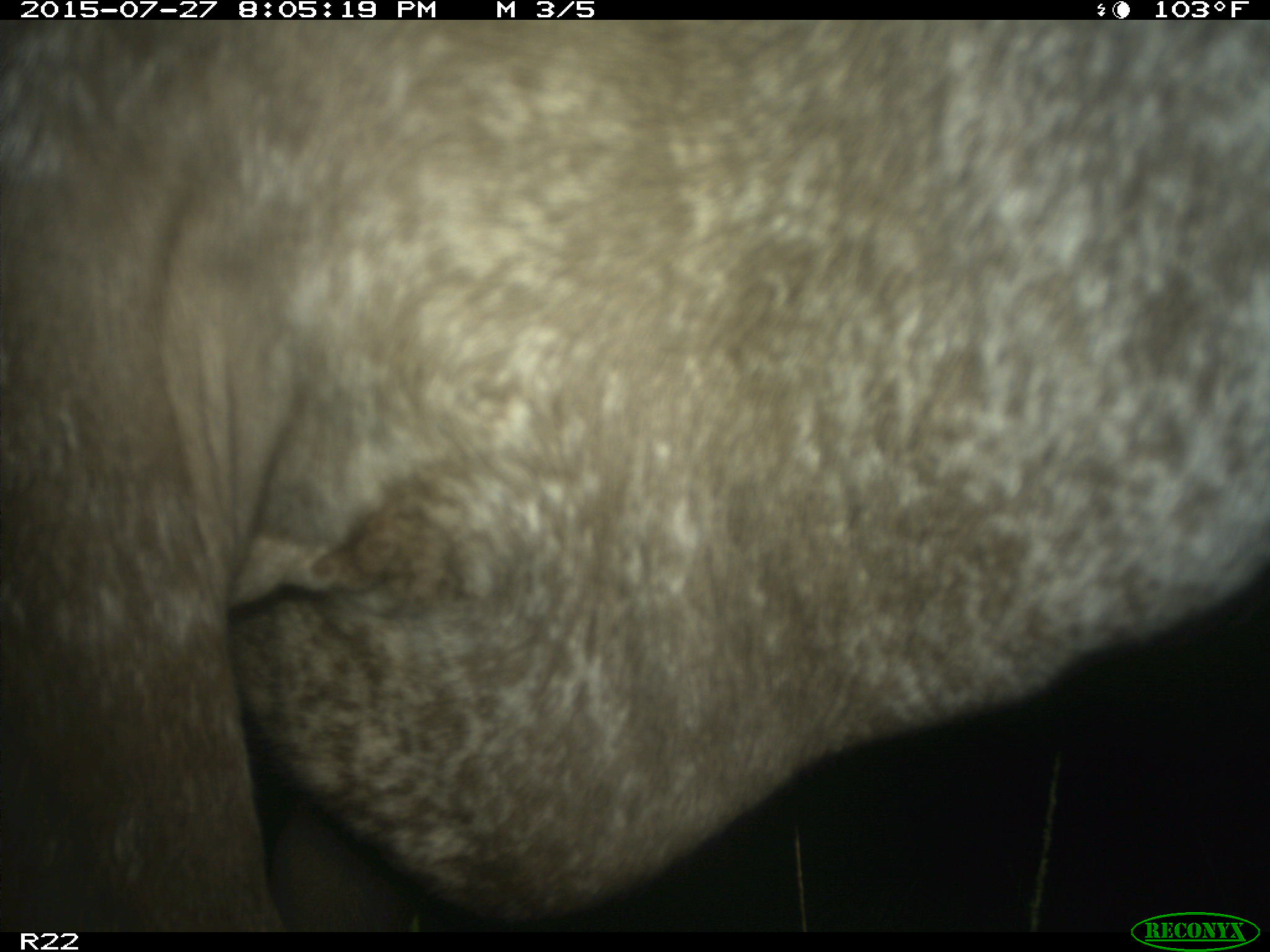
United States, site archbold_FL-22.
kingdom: Animalia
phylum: Chordata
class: Mammalia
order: Artiodactyla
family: Bovidae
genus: Bos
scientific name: Bos taurus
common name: domestic cow